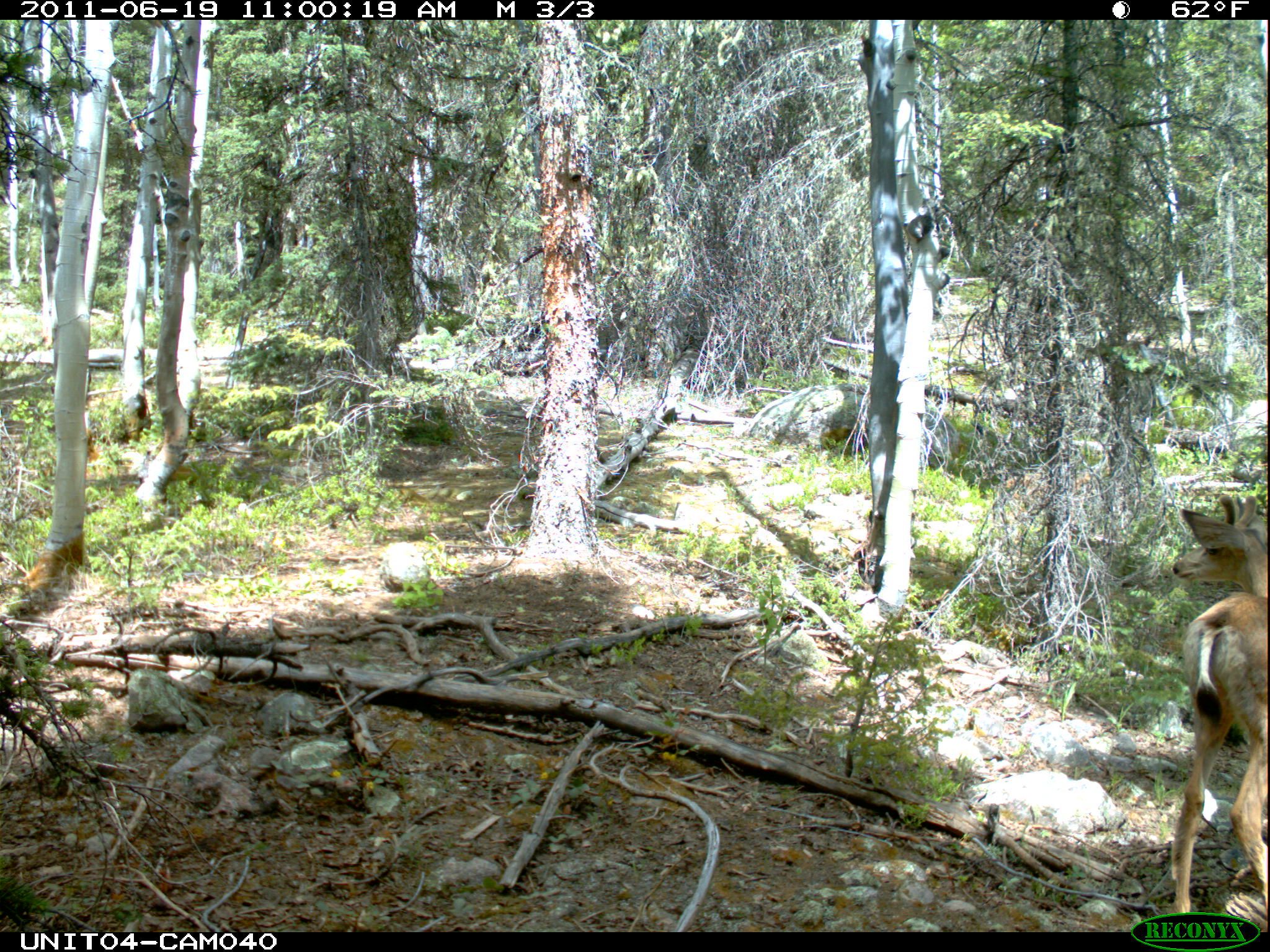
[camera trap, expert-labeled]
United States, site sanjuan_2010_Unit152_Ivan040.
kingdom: Animalia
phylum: Chordata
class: Mammalia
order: Artiodactyla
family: Cervidae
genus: Odocoileus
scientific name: Odocoileus hemionus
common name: mule deer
Odocoileus hemionus (mule deer).